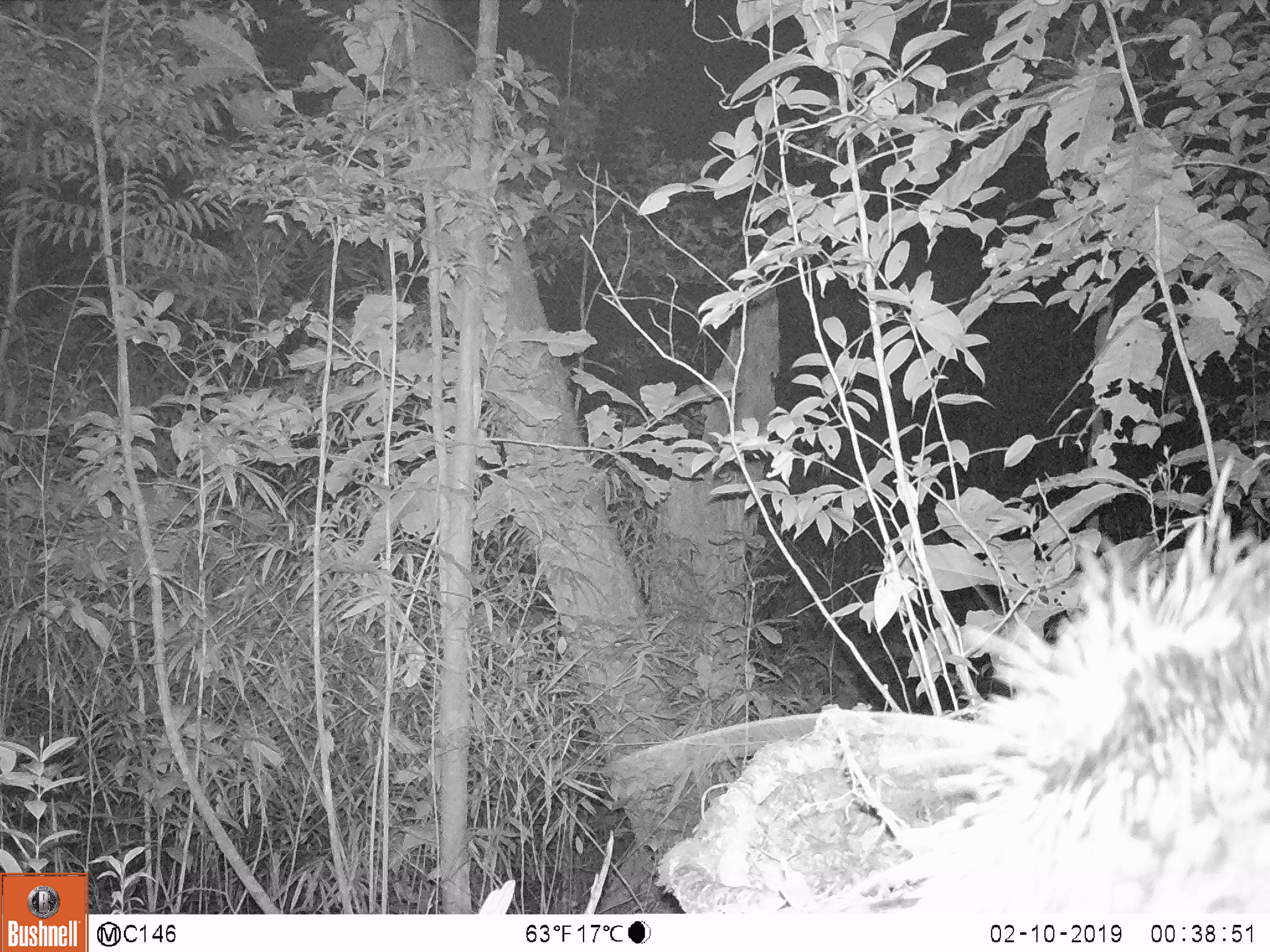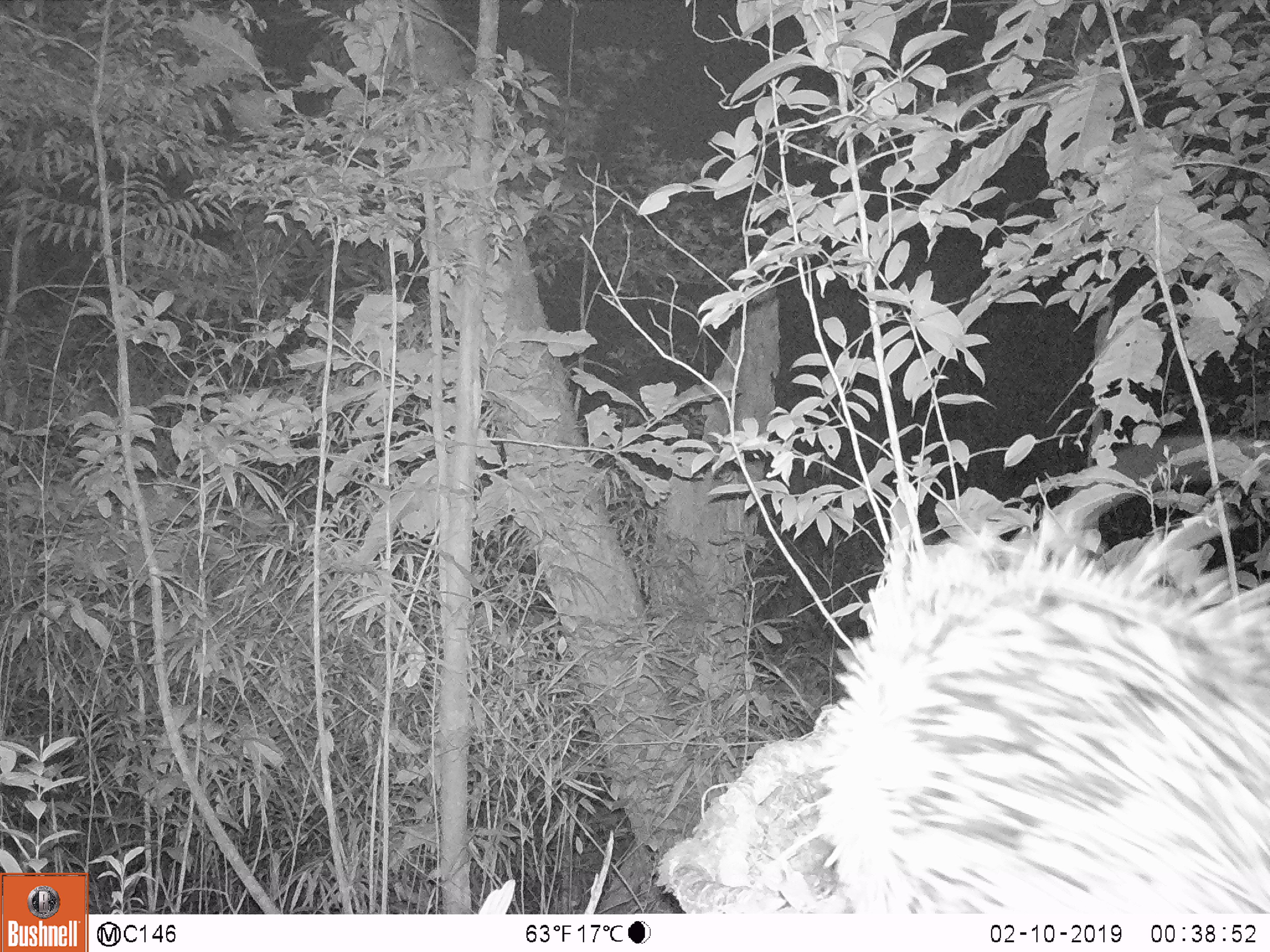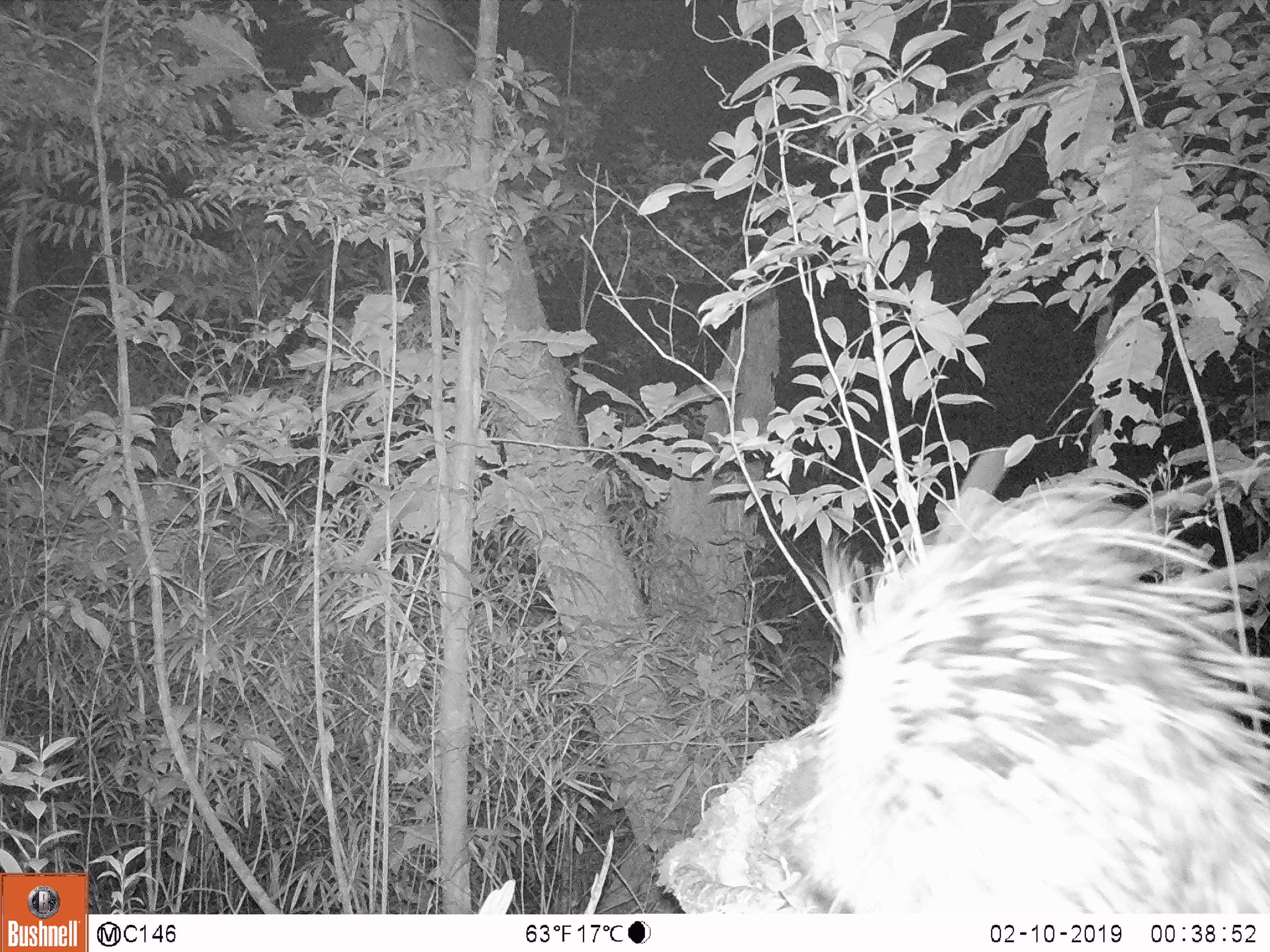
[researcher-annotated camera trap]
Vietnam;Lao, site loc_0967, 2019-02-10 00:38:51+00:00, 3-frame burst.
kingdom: Animalia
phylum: Chordata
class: Mammalia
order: Rodentia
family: Hystricidae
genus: Hystrix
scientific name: Hystrix brachyura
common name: malayan porcupine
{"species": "malayan porcupine (Hystrix brachyura)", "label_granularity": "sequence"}